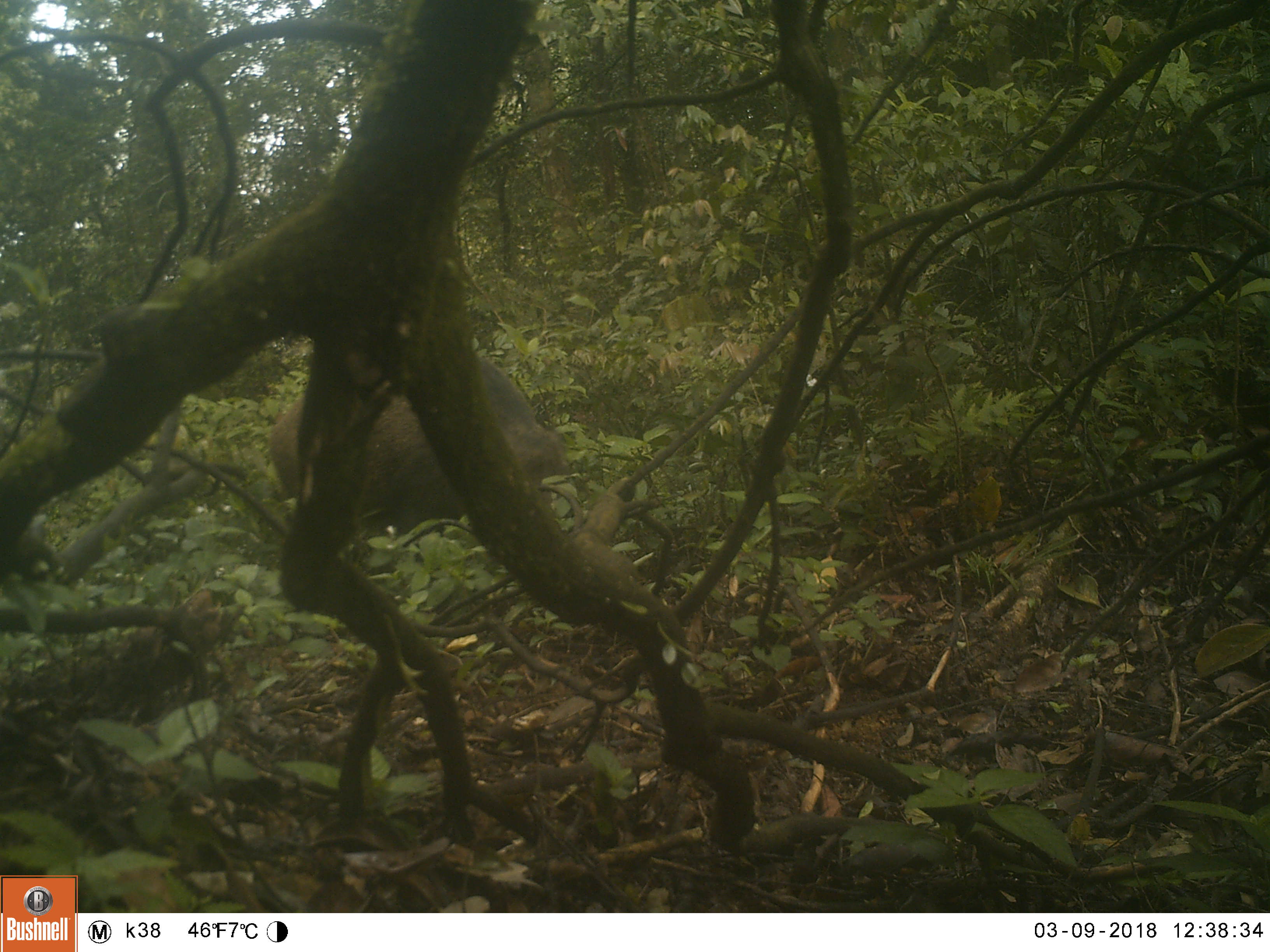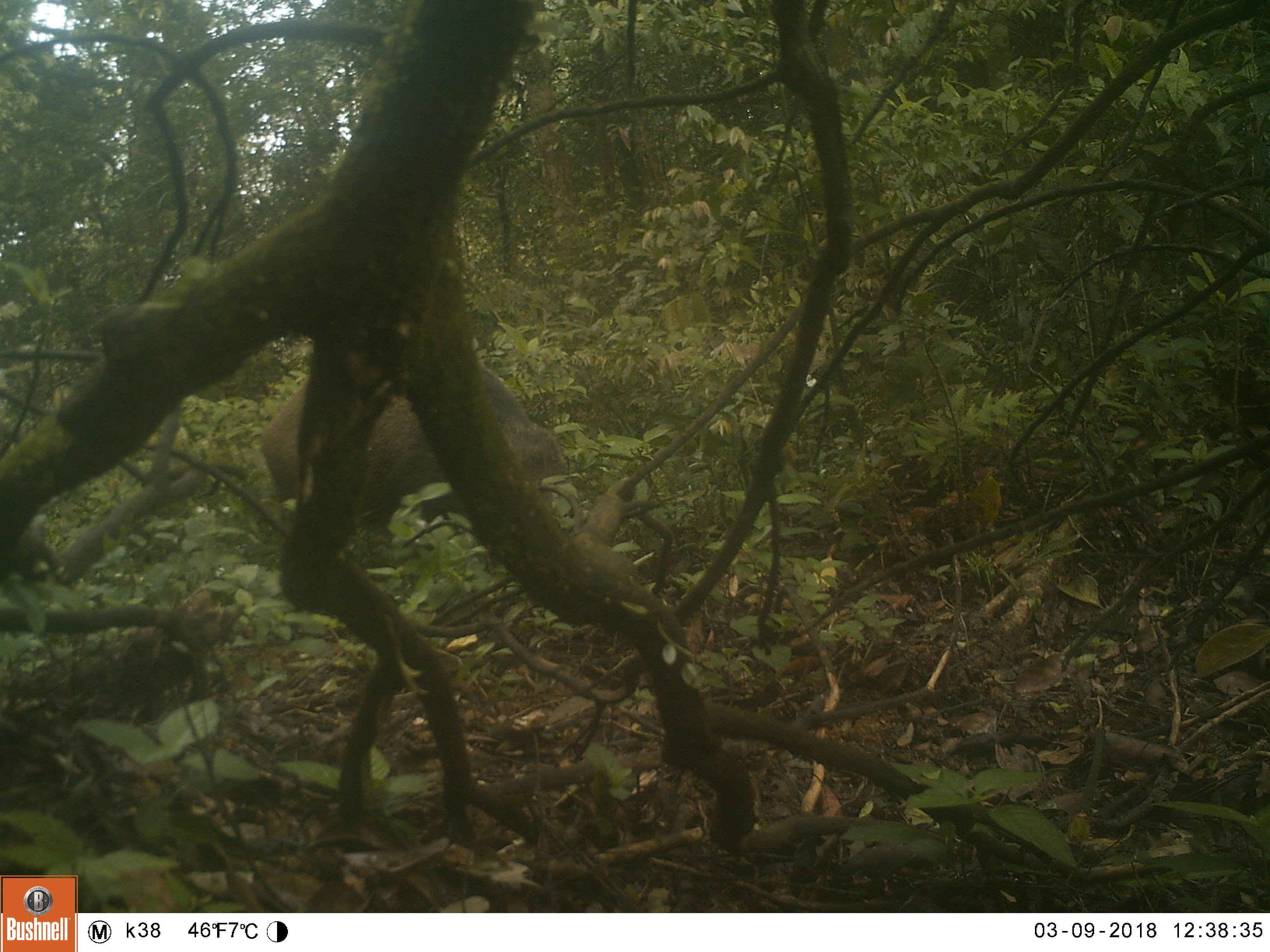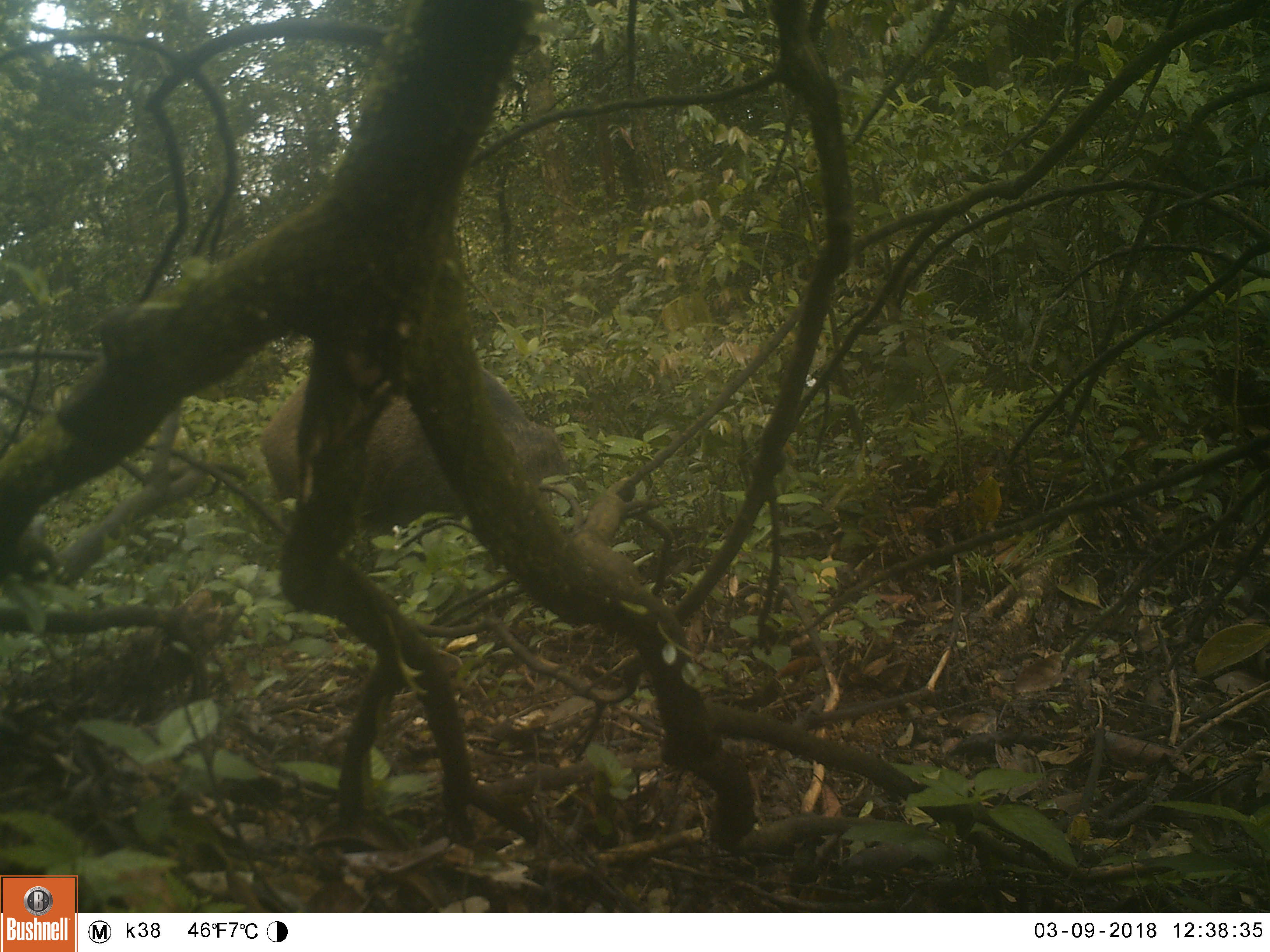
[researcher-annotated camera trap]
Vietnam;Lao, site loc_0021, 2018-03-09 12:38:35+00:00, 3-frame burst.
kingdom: Animalia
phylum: Chordata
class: Mammalia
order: Artiodactyla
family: Suidae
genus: Sus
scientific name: Sus scrofa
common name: eurasian wild pig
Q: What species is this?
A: Eurasian wild pig (Sus scrofa).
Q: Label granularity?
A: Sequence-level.